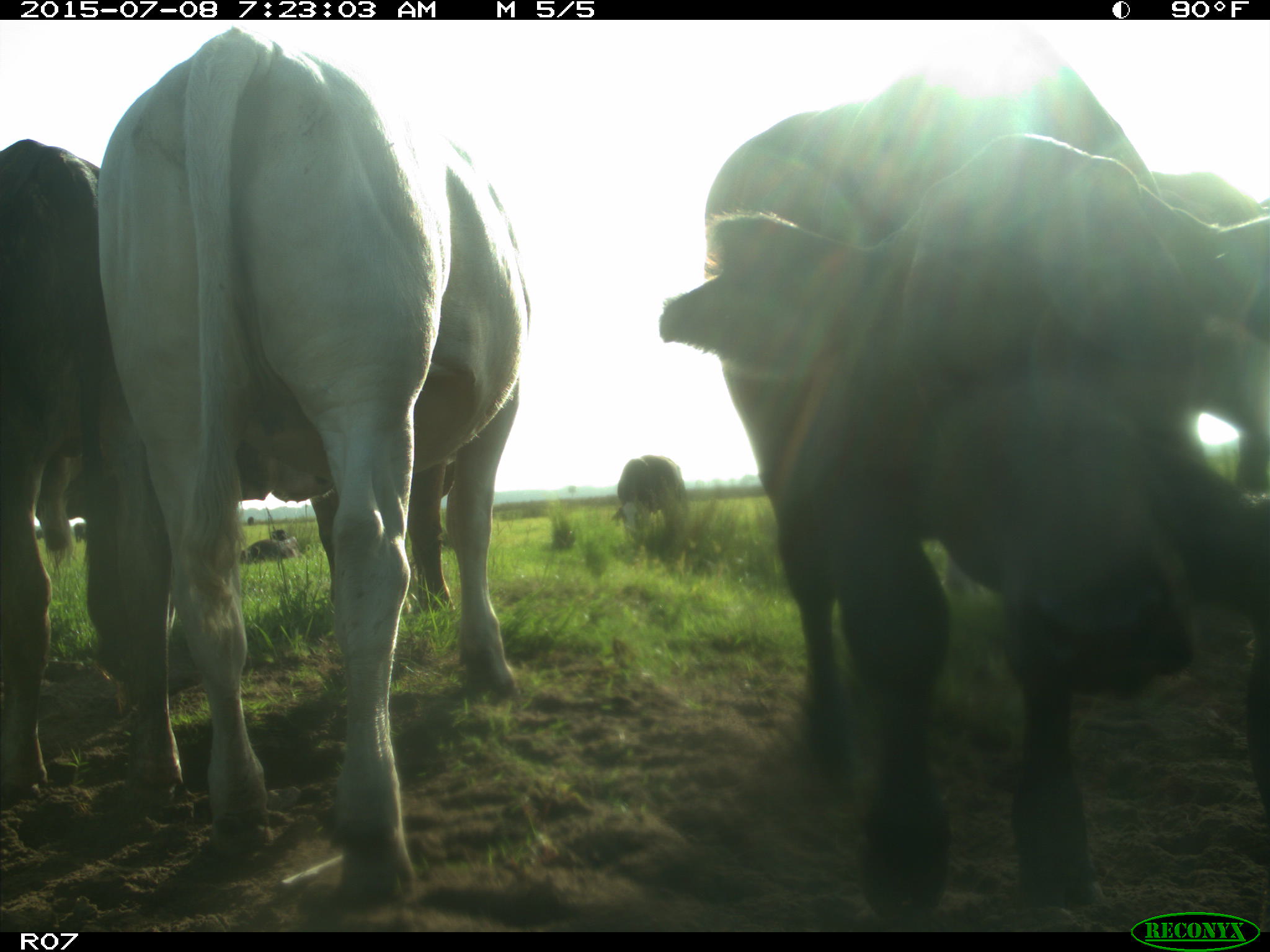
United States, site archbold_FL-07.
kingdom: Animalia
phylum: Chordata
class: Mammalia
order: Artiodactyla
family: Bovidae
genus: Bos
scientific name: Bos taurus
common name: domestic cow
Bos taurus (domestic cow).